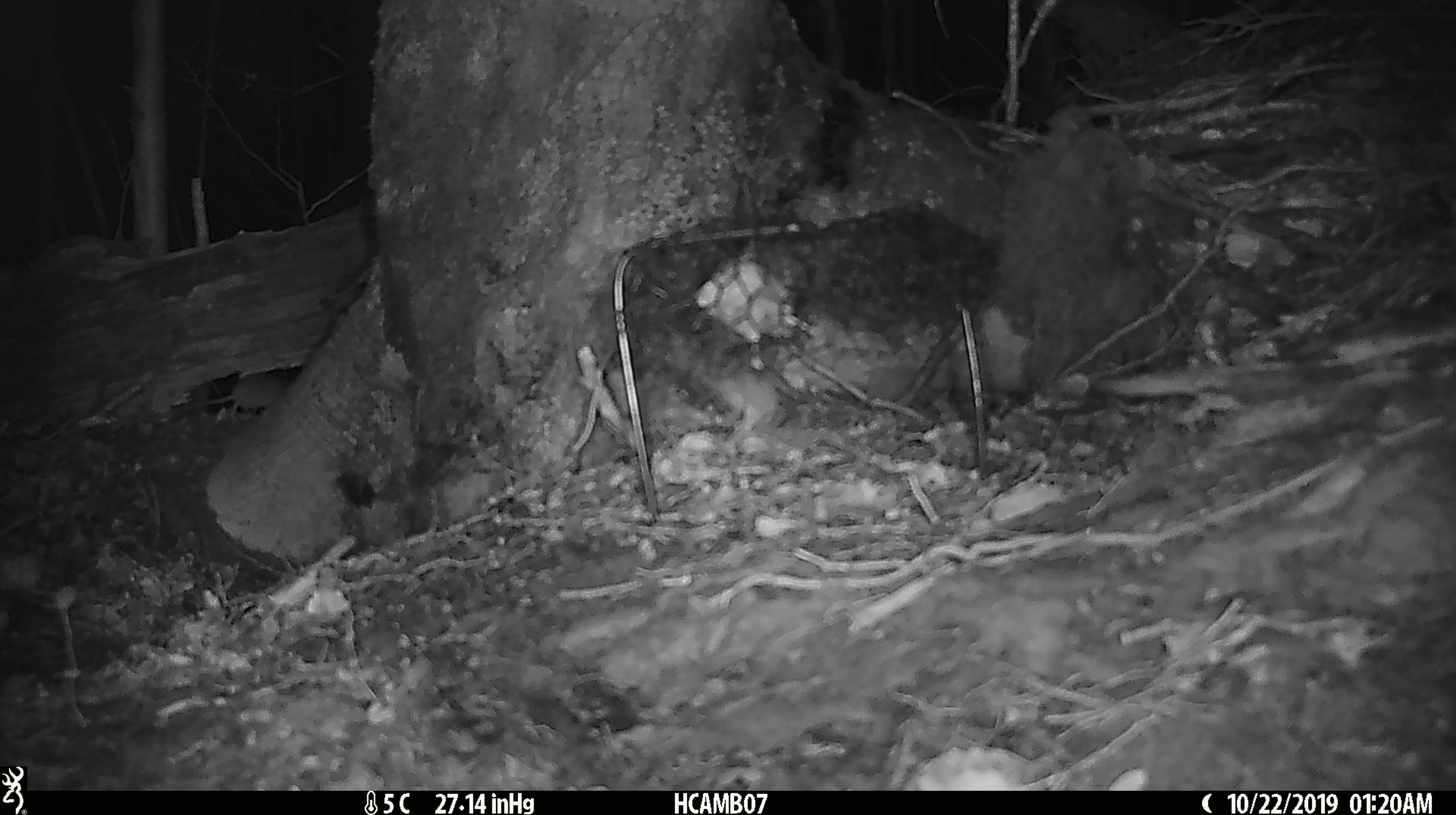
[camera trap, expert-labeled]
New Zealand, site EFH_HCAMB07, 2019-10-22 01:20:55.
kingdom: Animalia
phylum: Chordata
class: Mammalia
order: Rodentia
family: Muridae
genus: Mus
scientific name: Mus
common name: mouse